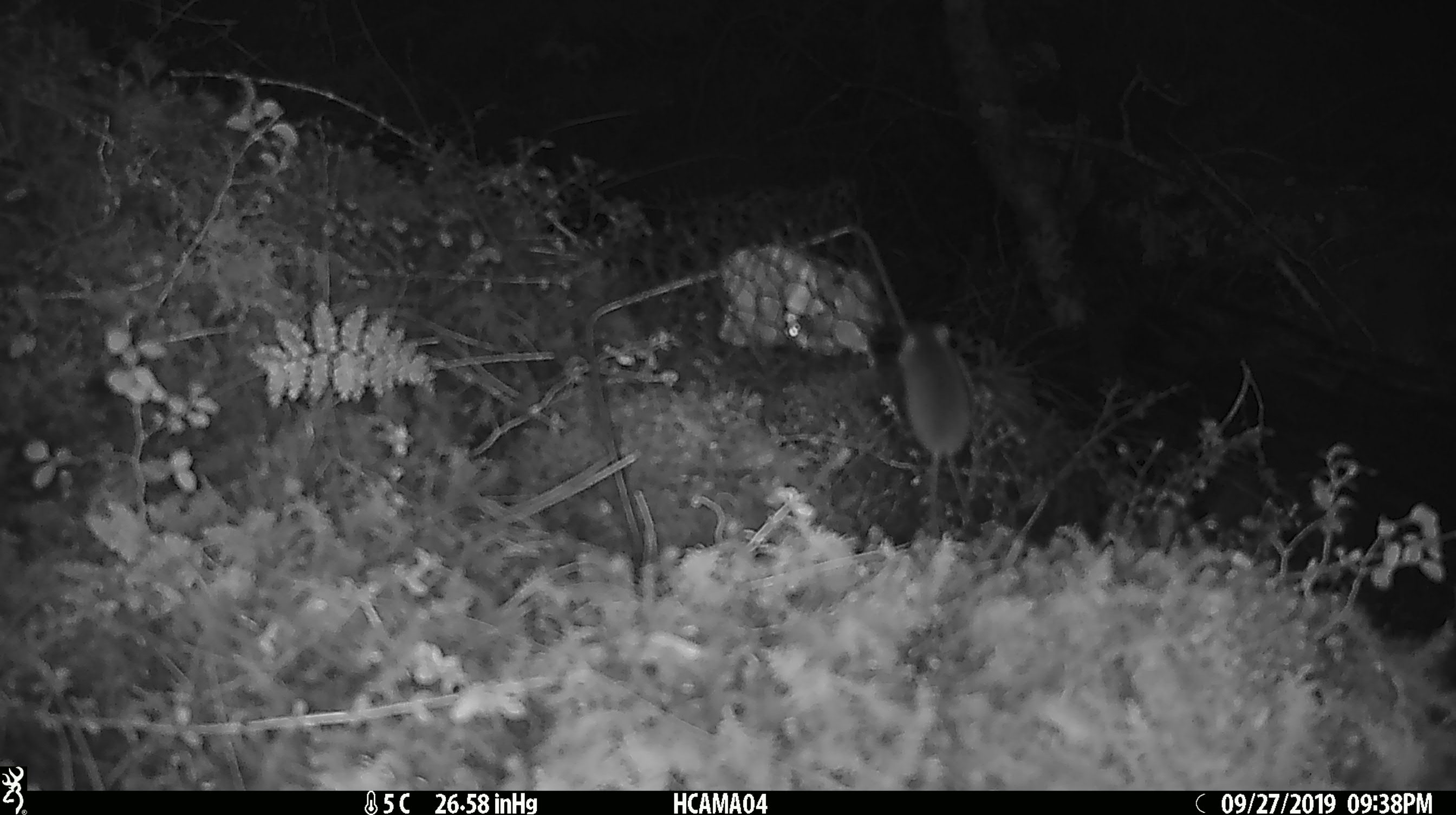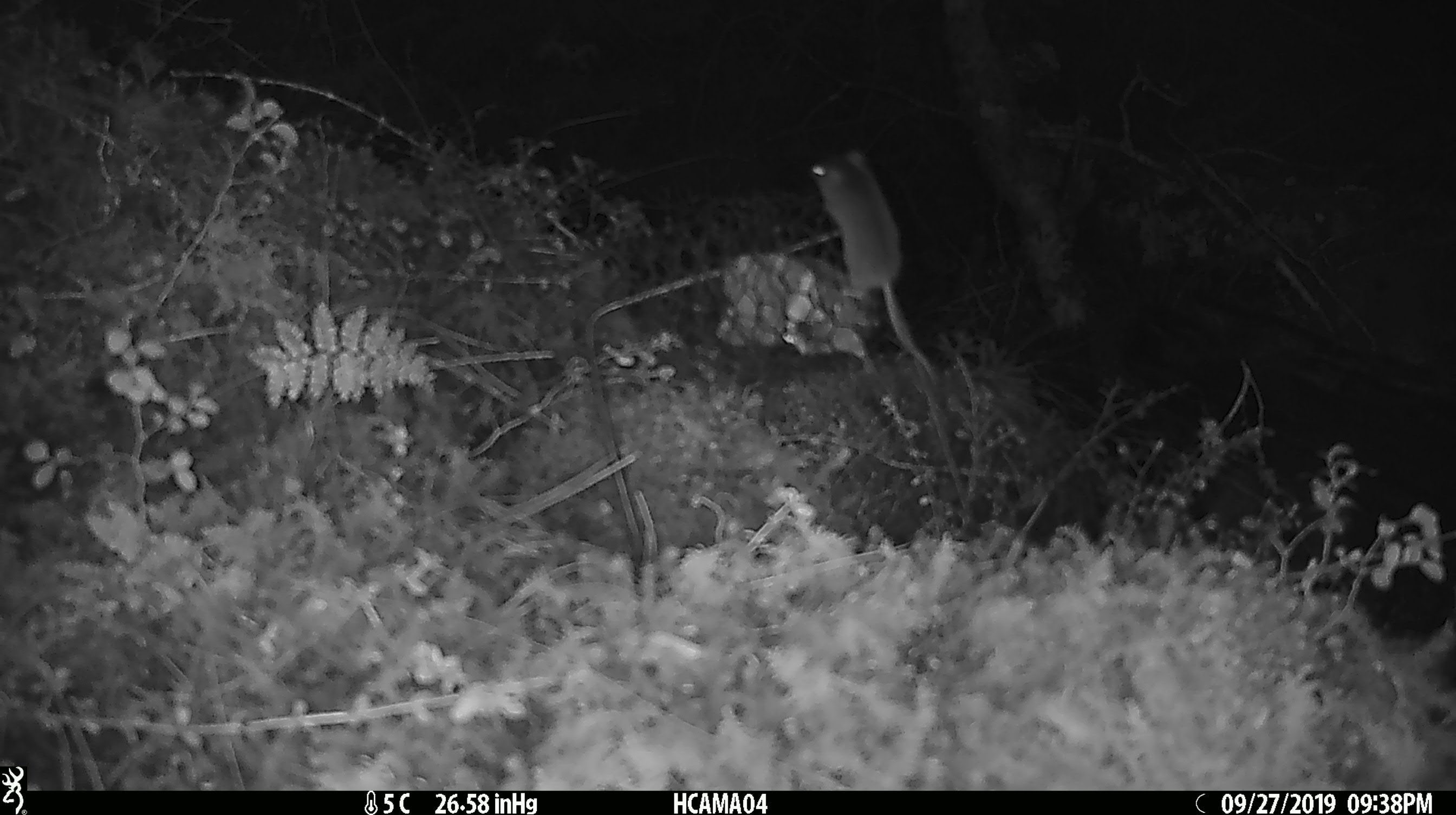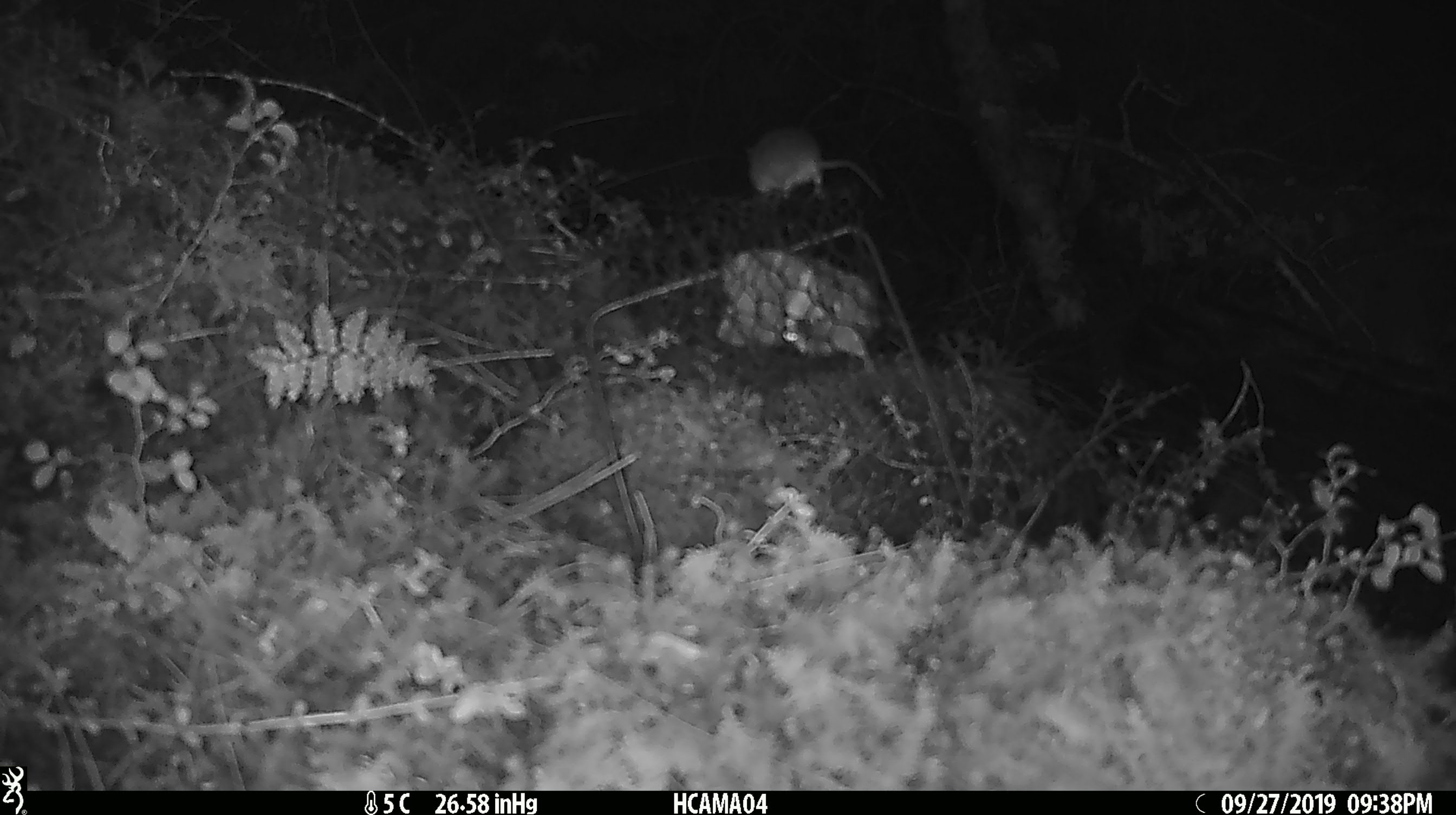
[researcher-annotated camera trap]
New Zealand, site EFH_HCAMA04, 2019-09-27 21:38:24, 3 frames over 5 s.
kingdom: Animalia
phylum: Chordata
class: Mammalia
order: Rodentia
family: Muridae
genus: Mus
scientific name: Mus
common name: mouse